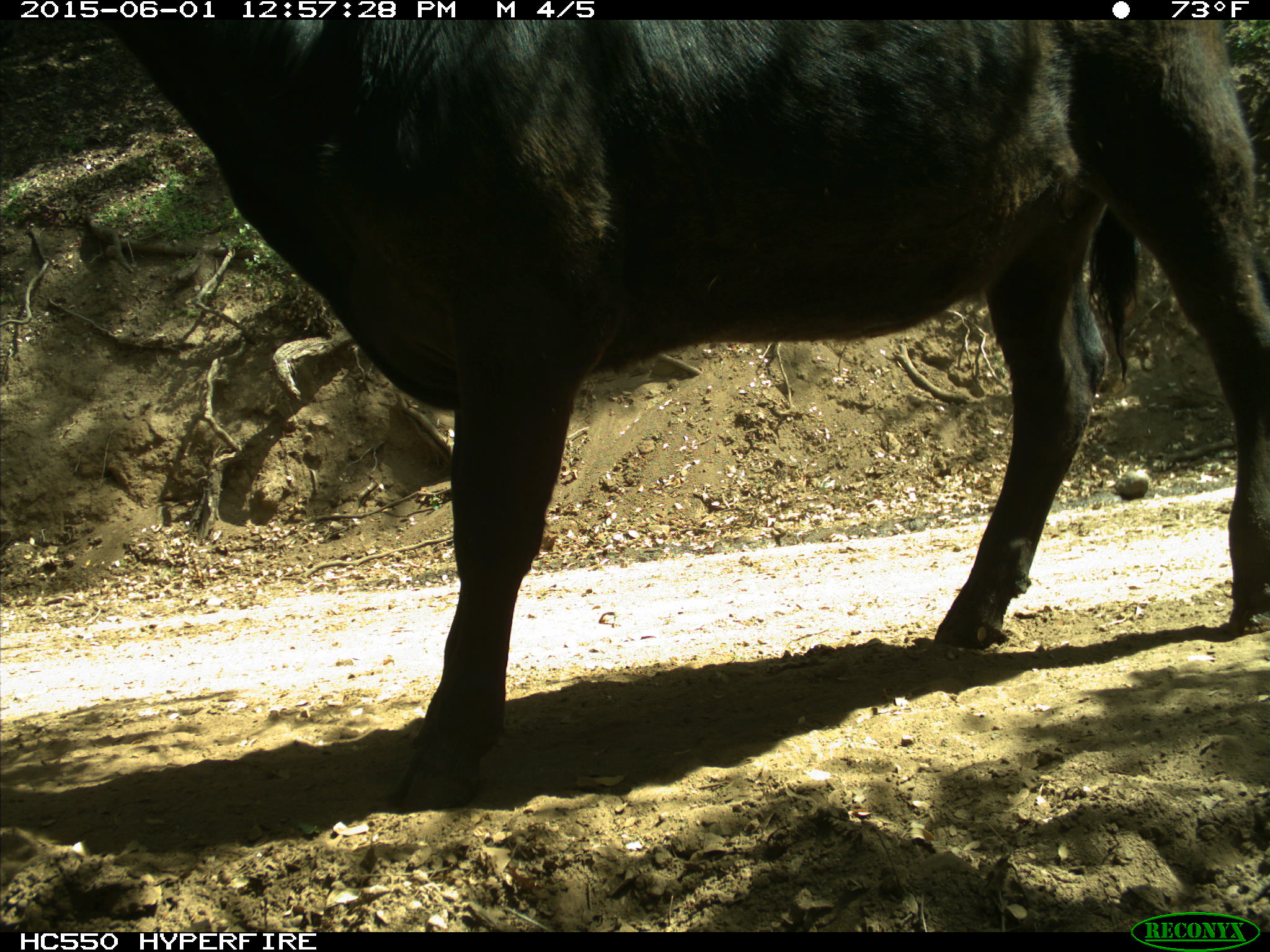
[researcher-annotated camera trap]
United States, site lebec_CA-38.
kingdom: Animalia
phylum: Chordata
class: Mammalia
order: Artiodactyla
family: Bovidae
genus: Bos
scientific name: Bos taurus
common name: domestic cow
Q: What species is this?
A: Bos taurus (domestic cow).